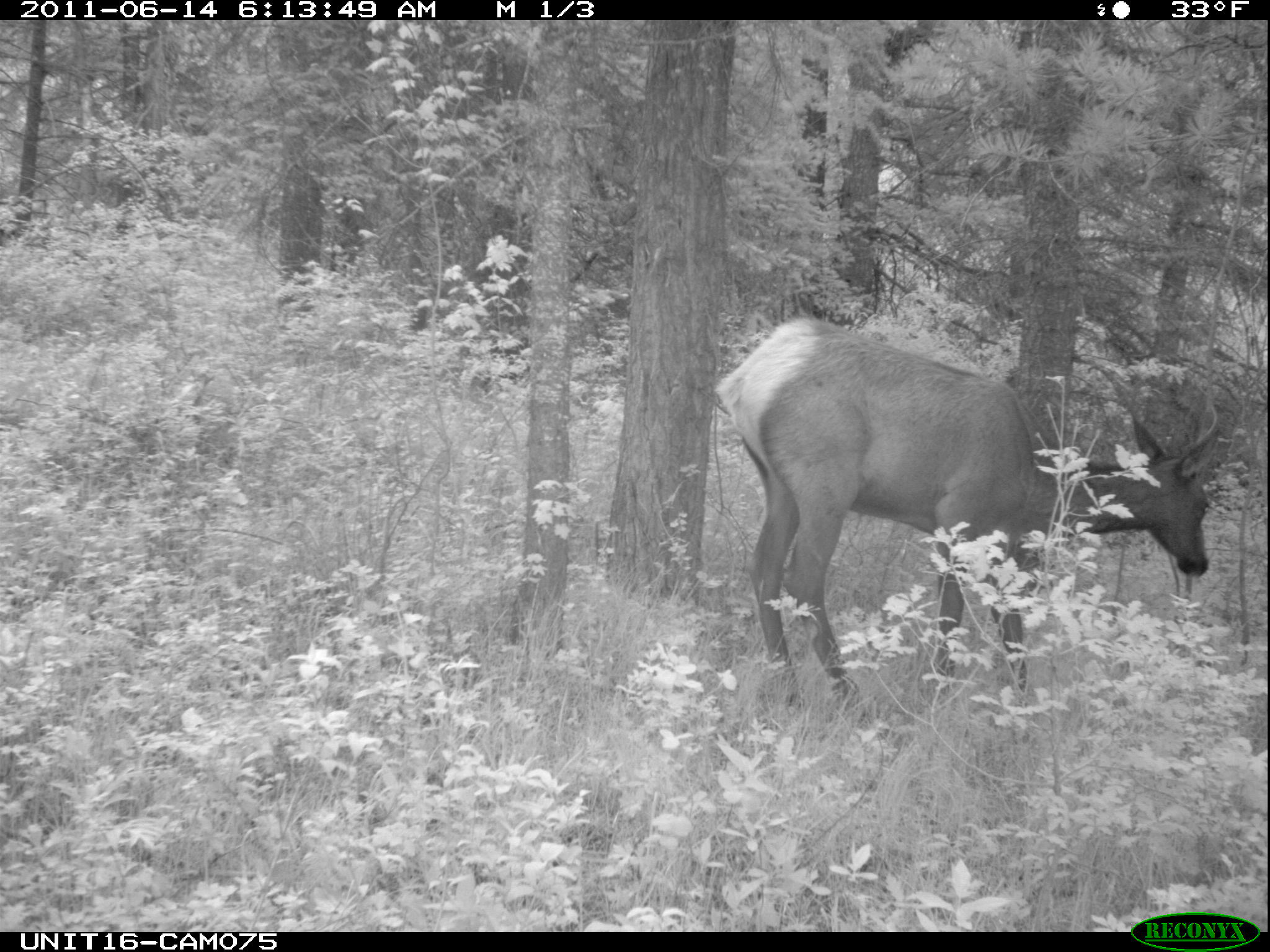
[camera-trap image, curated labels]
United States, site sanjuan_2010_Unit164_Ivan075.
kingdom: Animalia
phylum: Chordata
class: Mammalia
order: Artiodactyla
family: Cervidae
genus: Cervus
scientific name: Cervus elaphus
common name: red deer